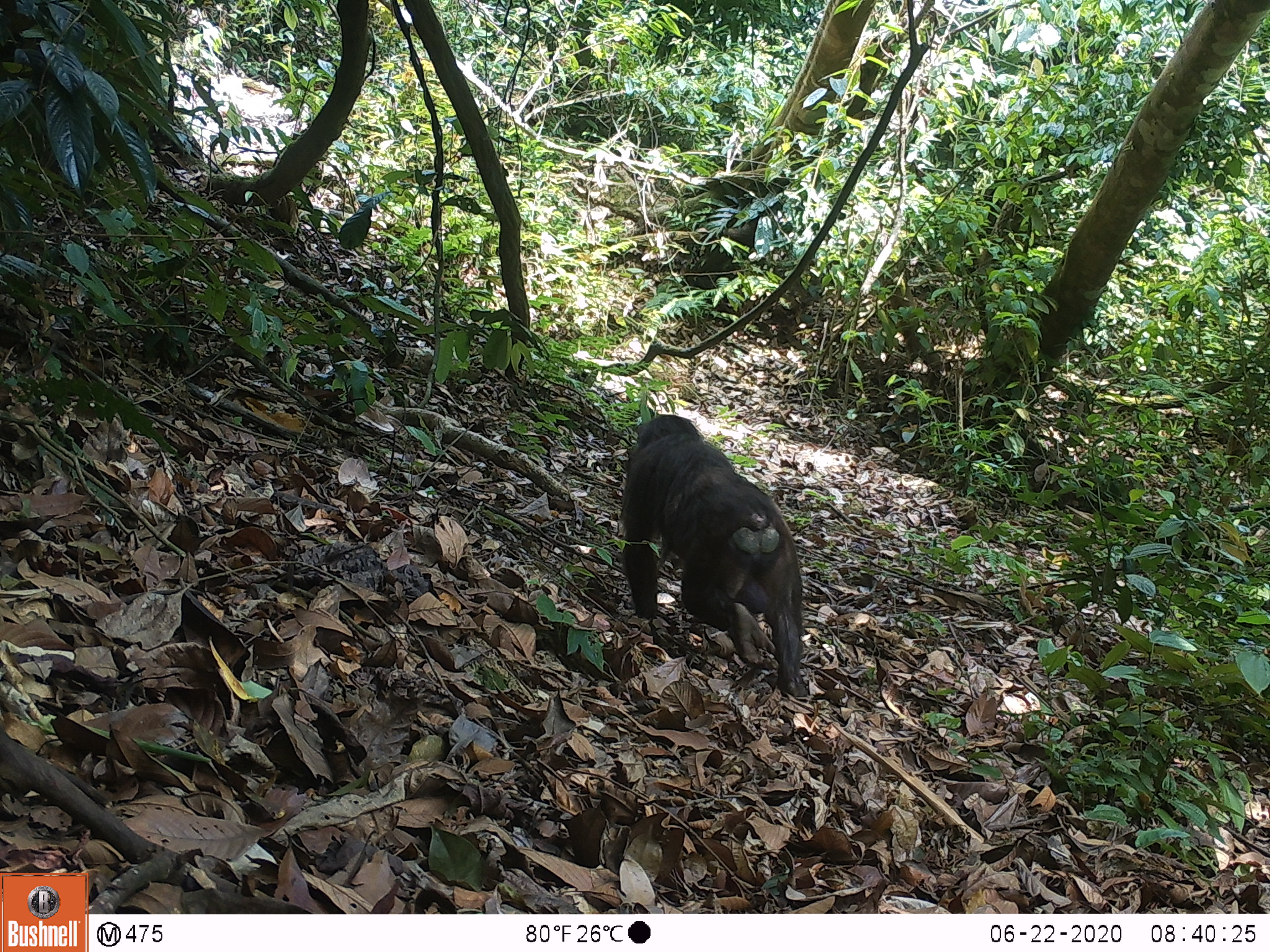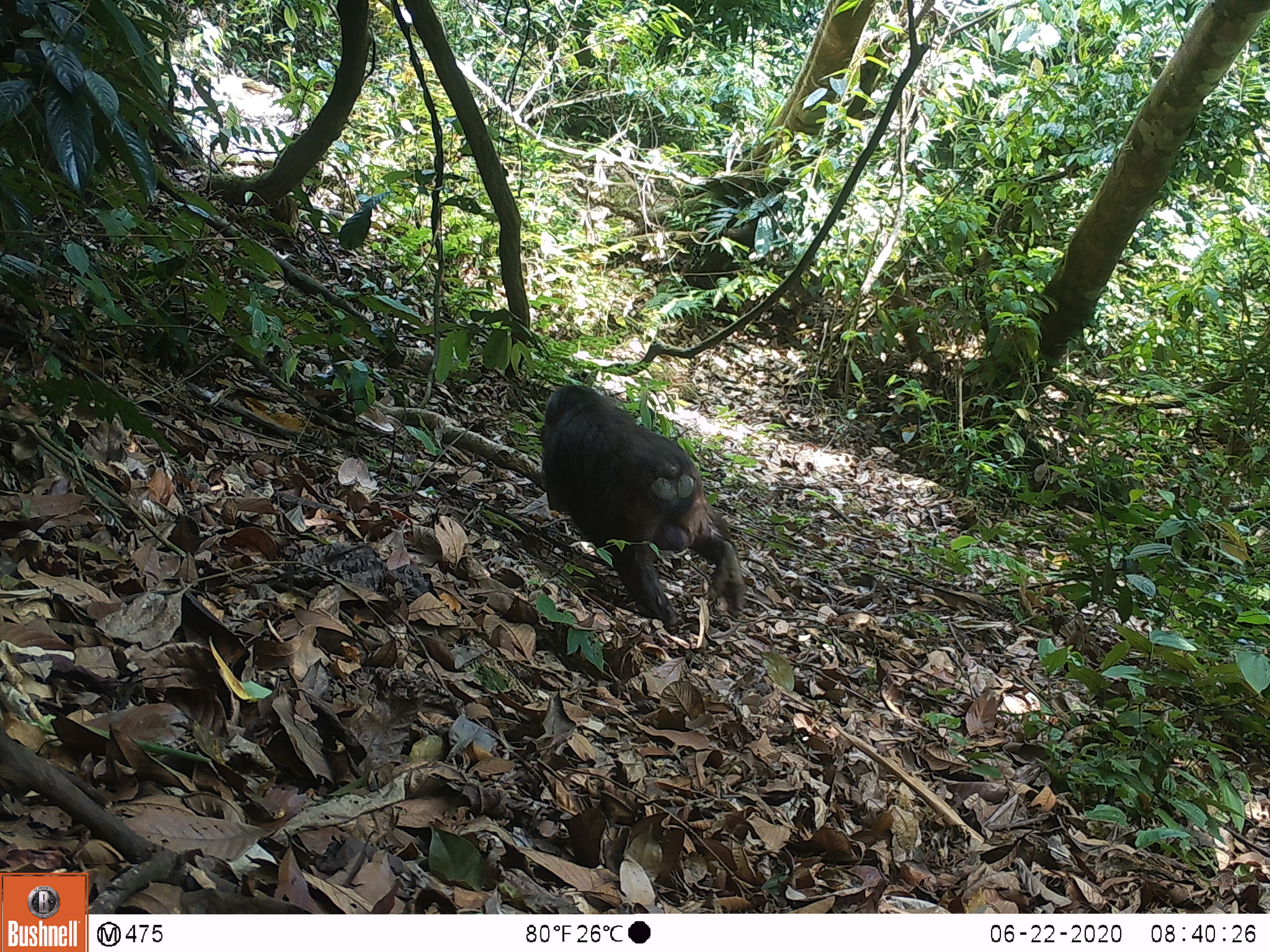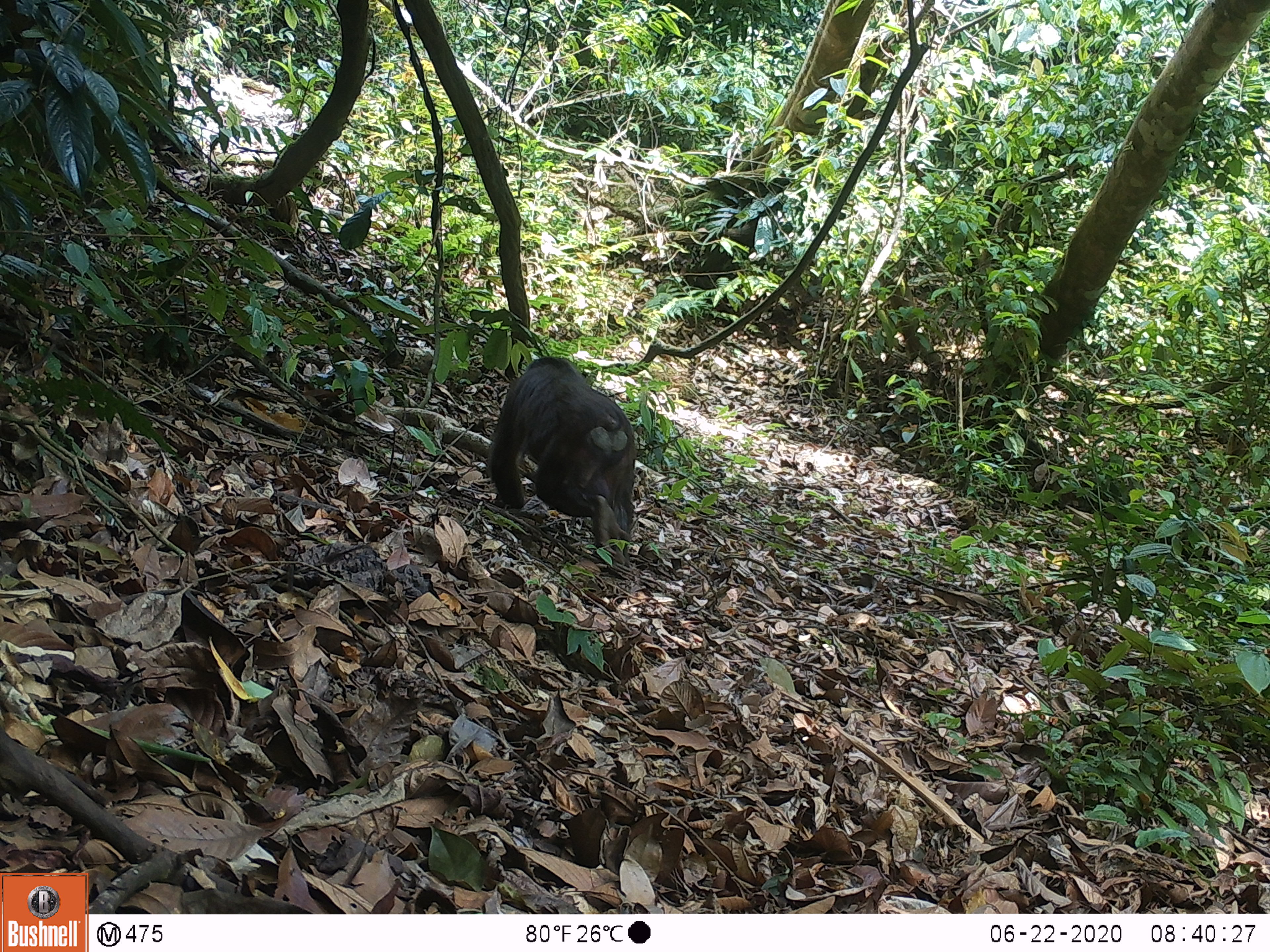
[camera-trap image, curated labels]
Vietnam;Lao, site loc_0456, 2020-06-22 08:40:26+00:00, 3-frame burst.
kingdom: Animalia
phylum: Chordata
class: Mammalia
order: Primates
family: Cercopithecidae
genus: Macaca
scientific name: Macaca arctoides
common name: stump-tailed macaque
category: stump tailed macaque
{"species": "stump tailed macaque (stump-tailed macaque) (Macaca arctoides)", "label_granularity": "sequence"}